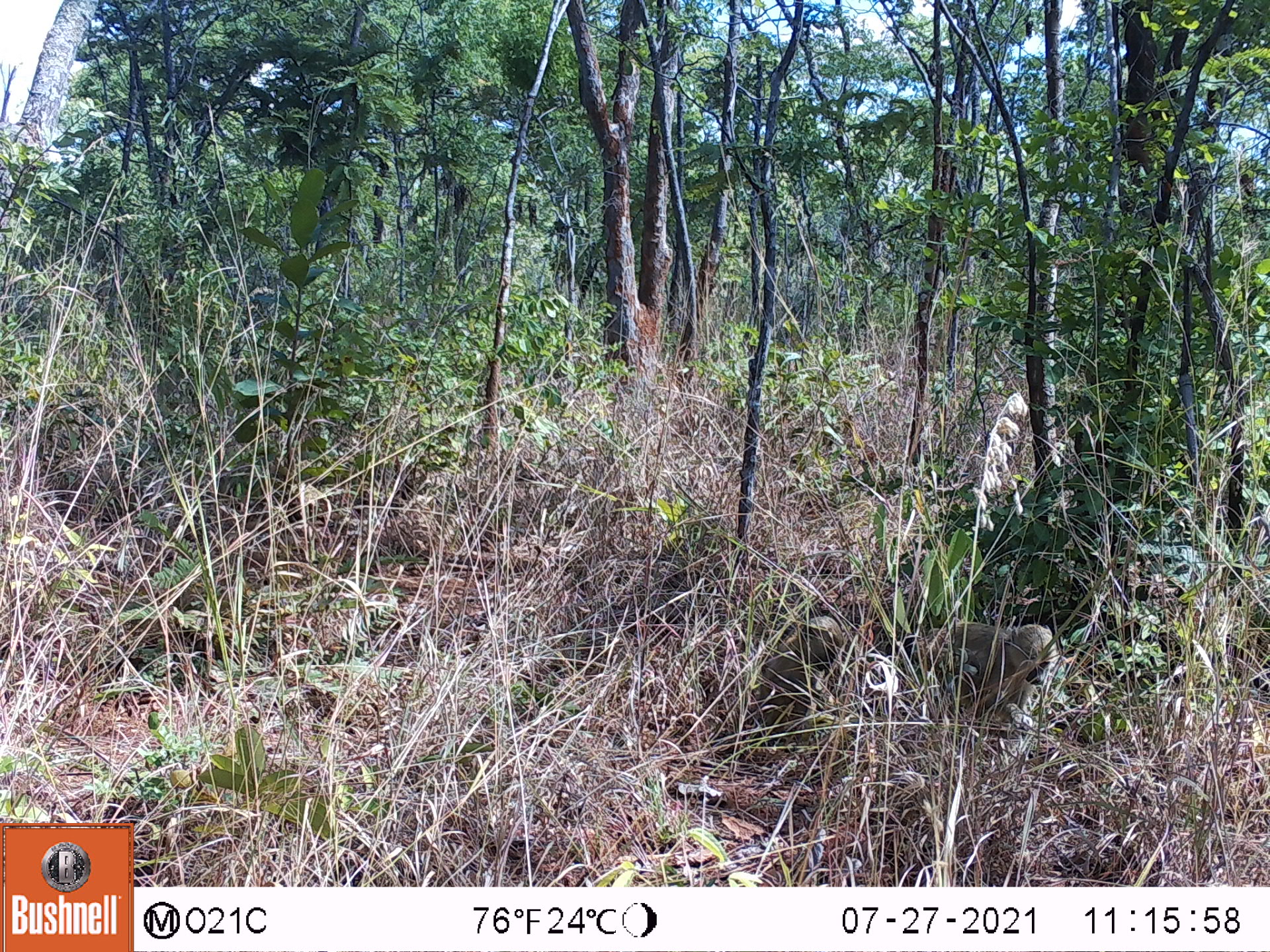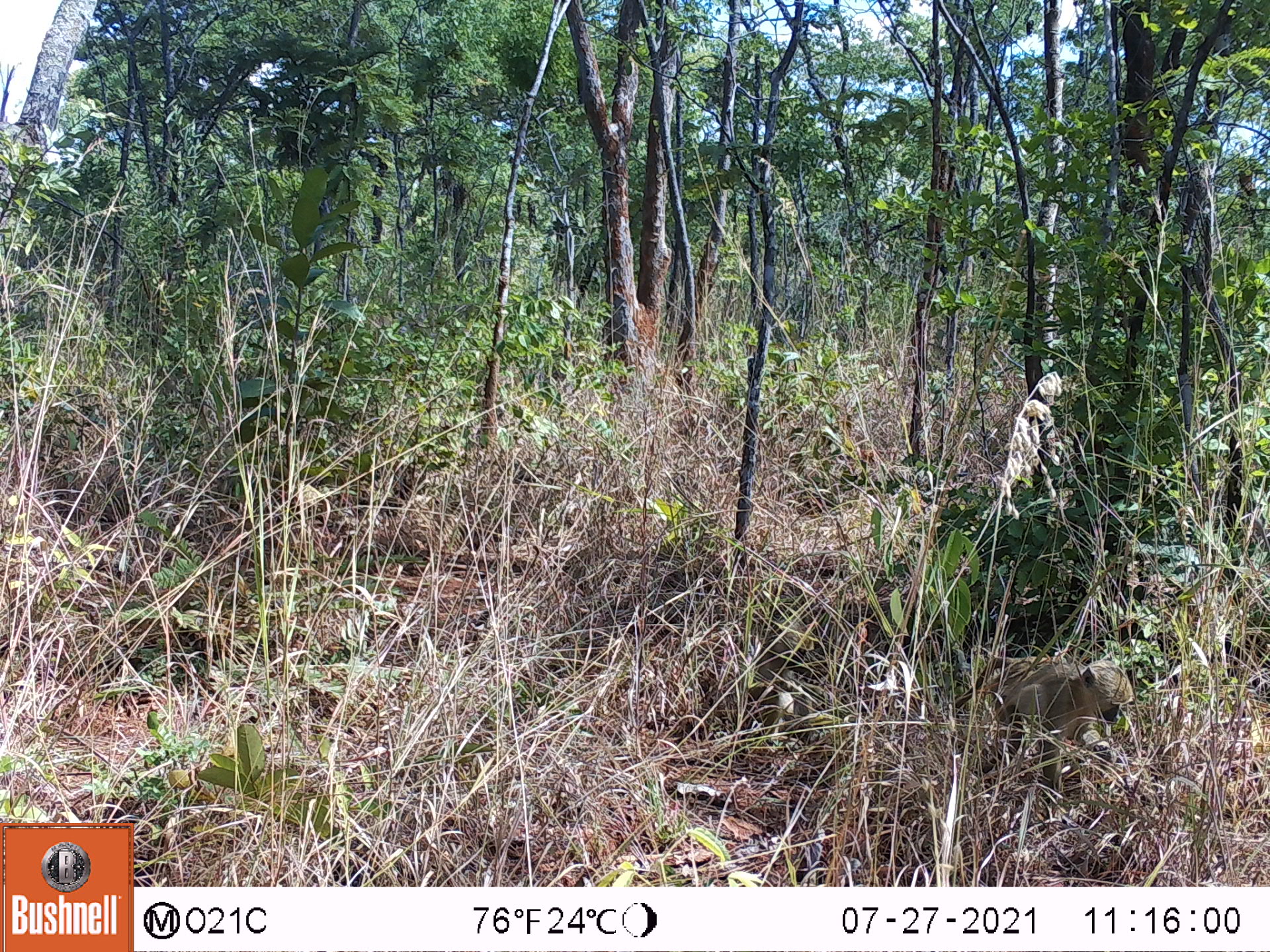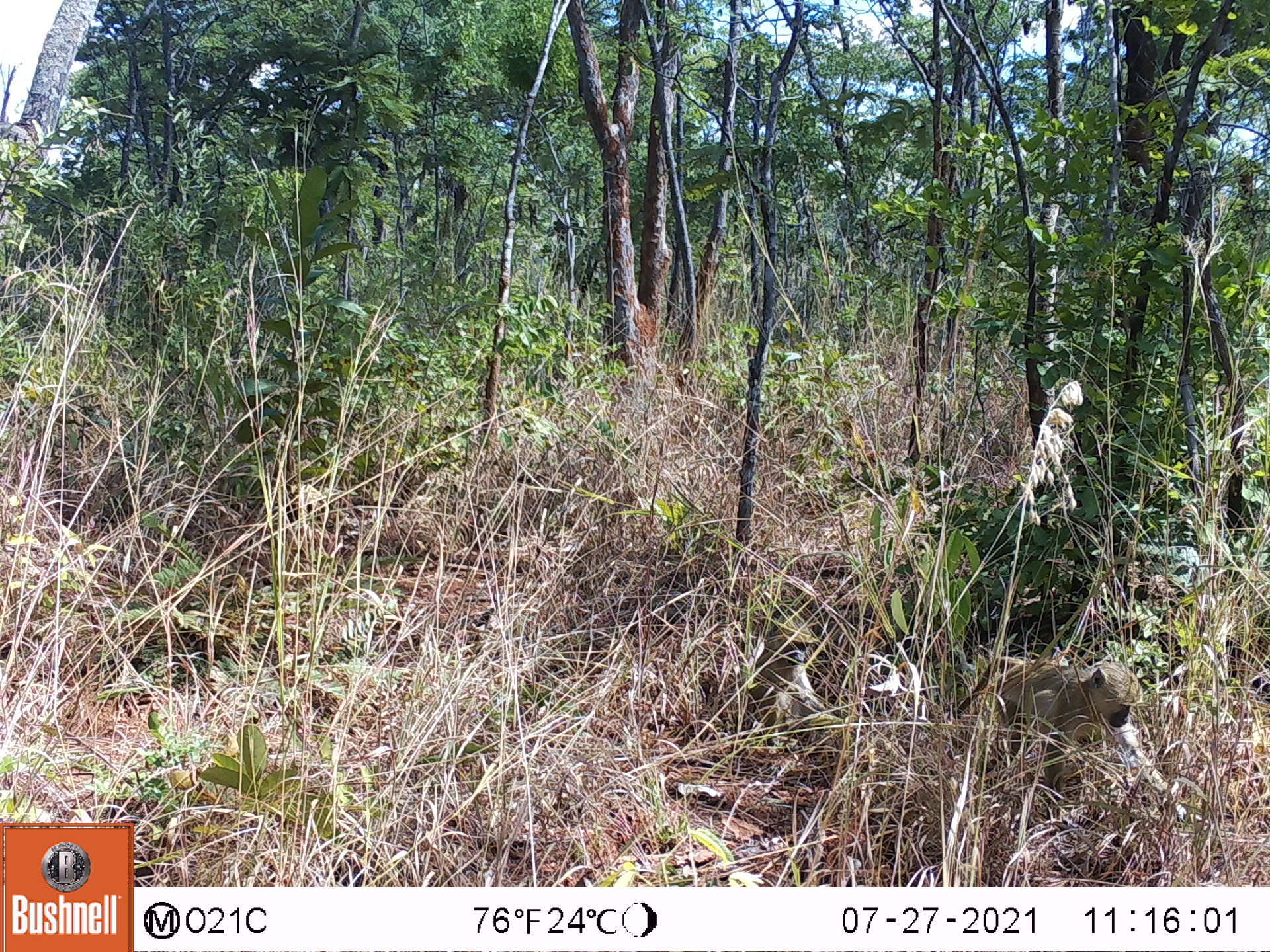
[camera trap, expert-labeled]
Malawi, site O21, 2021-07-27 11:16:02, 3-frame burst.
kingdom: Animalia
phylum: Chordata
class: Mammalia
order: Primates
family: Cercopithecidae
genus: Papio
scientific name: Papio cynocephalus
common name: yellow baboon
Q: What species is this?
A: Yellow baboon (Papio cynocephalus).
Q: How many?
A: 2.